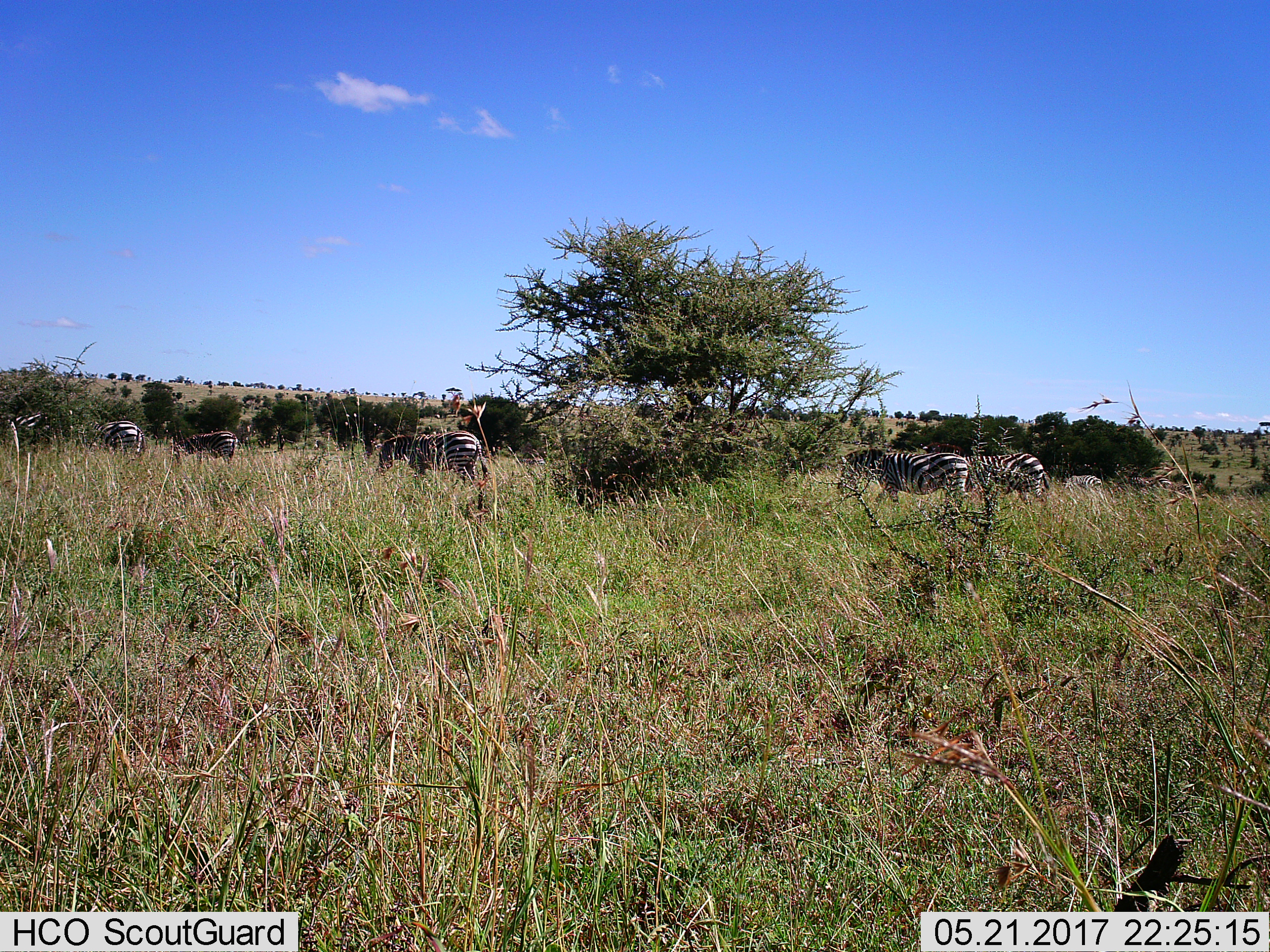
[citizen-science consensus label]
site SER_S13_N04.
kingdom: Animalia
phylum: Chordata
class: Mammalia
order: Perissodactyla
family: Equidae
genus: Equus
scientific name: Equus quagga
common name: plains zebra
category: zebraplains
Zebraplains (plains zebra) (Equus quagga), count 10. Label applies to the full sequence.